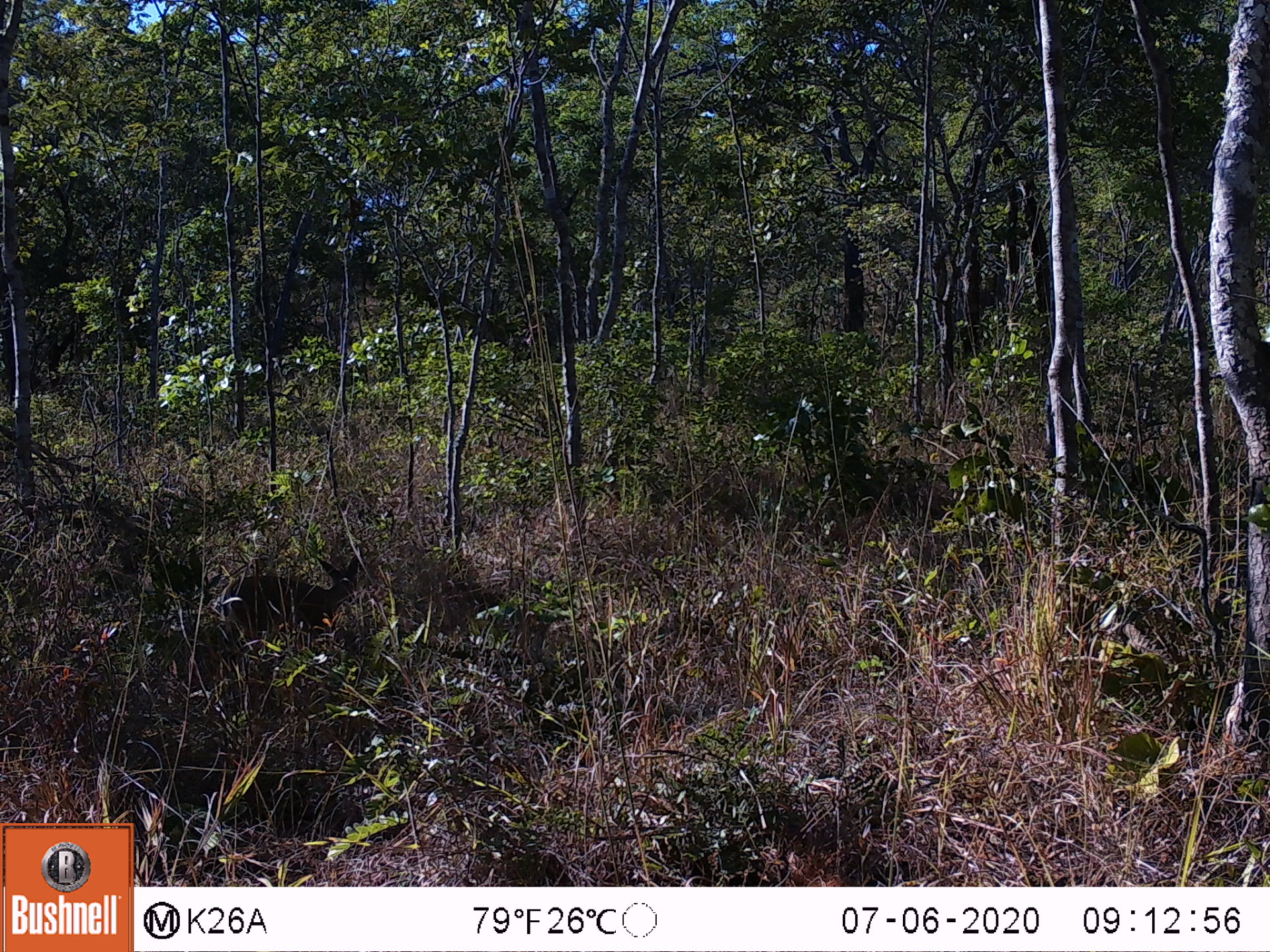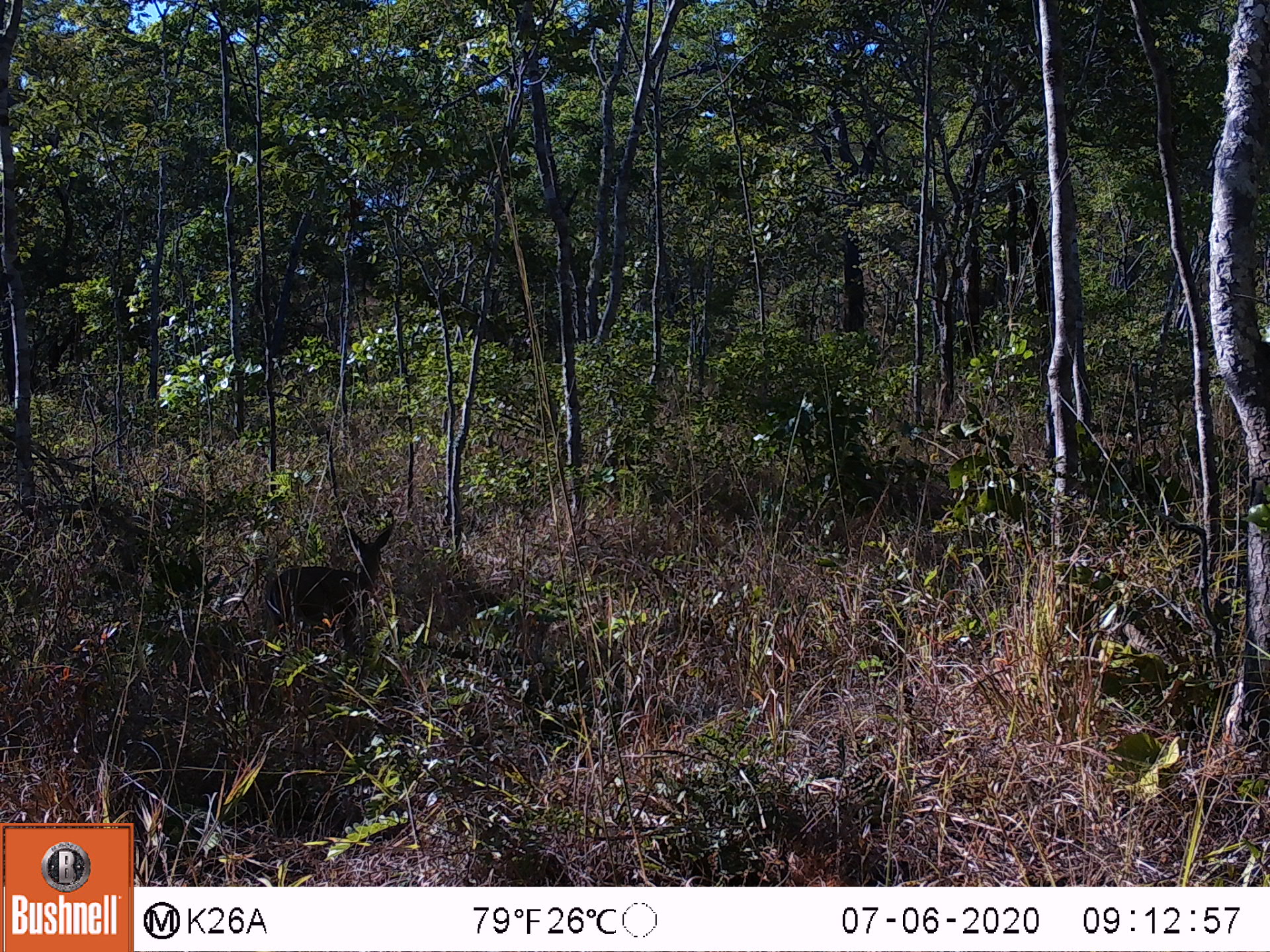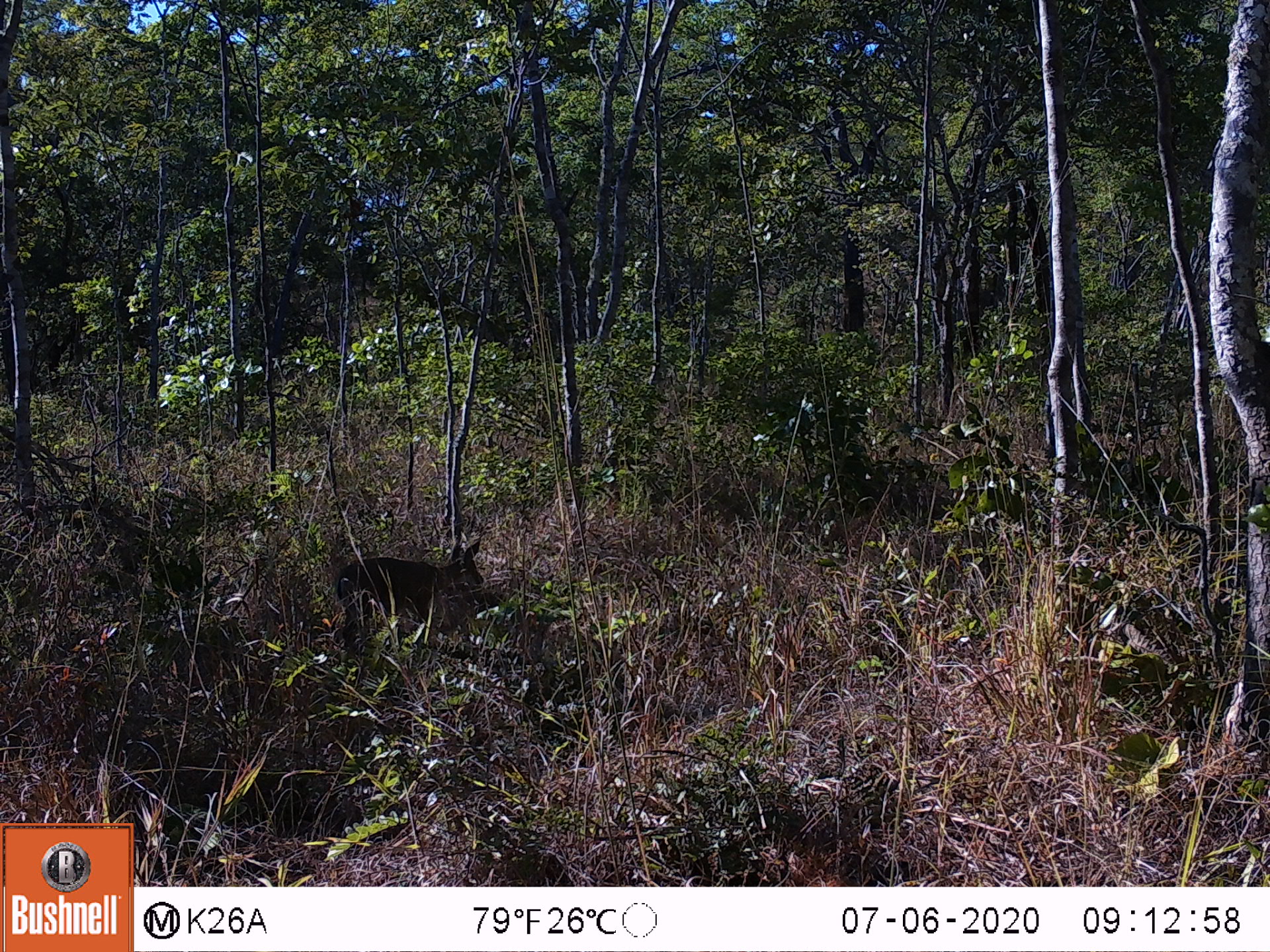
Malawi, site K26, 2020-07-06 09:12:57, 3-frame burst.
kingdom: Animalia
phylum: Chordata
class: Mammalia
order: Artiodactyla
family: Bovidae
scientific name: Antilopinae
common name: small antelope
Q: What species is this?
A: Small antelope (Antilopinae).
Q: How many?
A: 1.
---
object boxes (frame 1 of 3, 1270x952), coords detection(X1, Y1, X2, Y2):
small antelope: detection(220, 551, 362, 642)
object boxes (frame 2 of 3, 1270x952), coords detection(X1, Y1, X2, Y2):
small antelope: detection(265, 520, 394, 656)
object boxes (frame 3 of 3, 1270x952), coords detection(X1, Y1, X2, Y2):
small antelope: detection(334, 536, 484, 647)